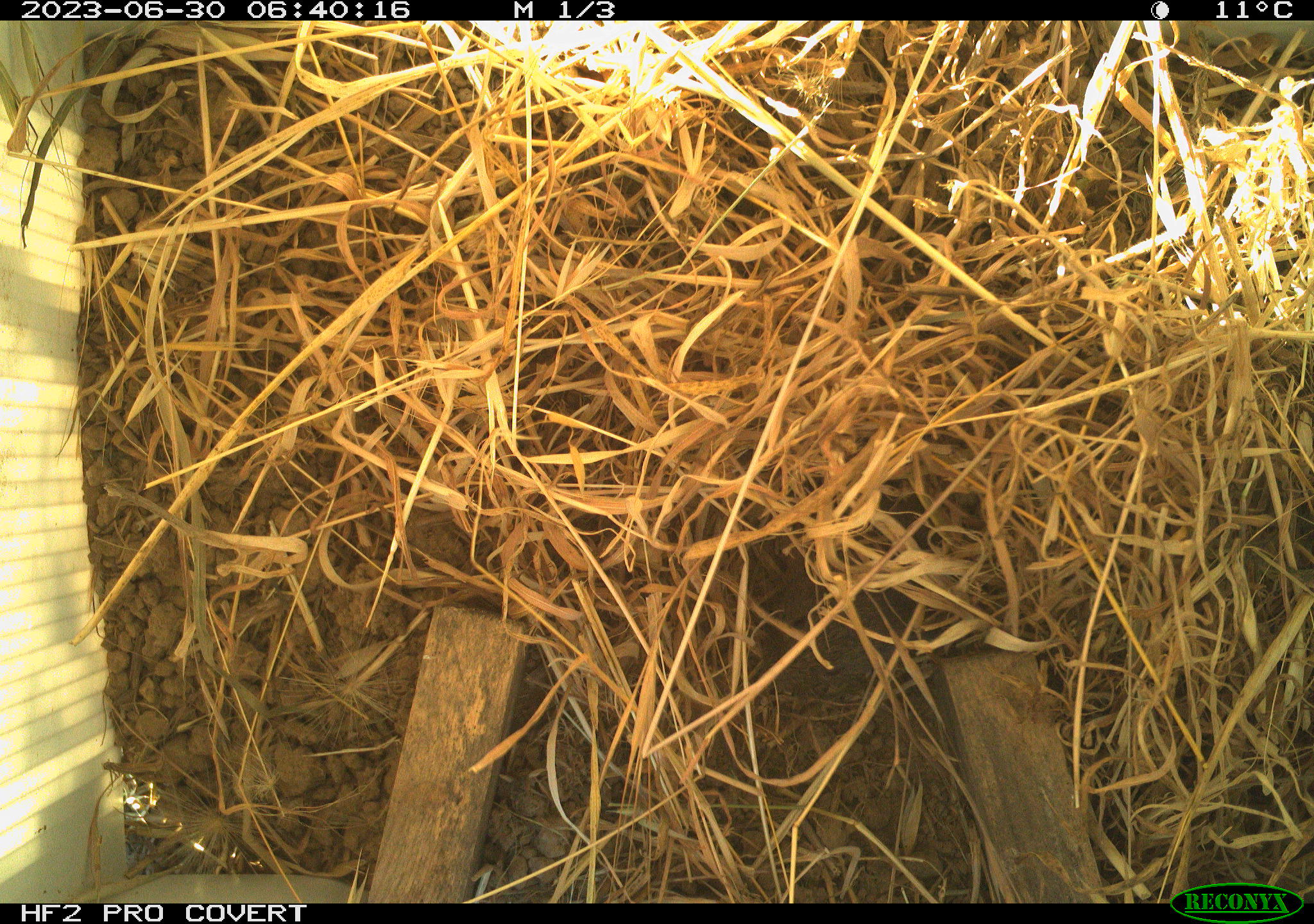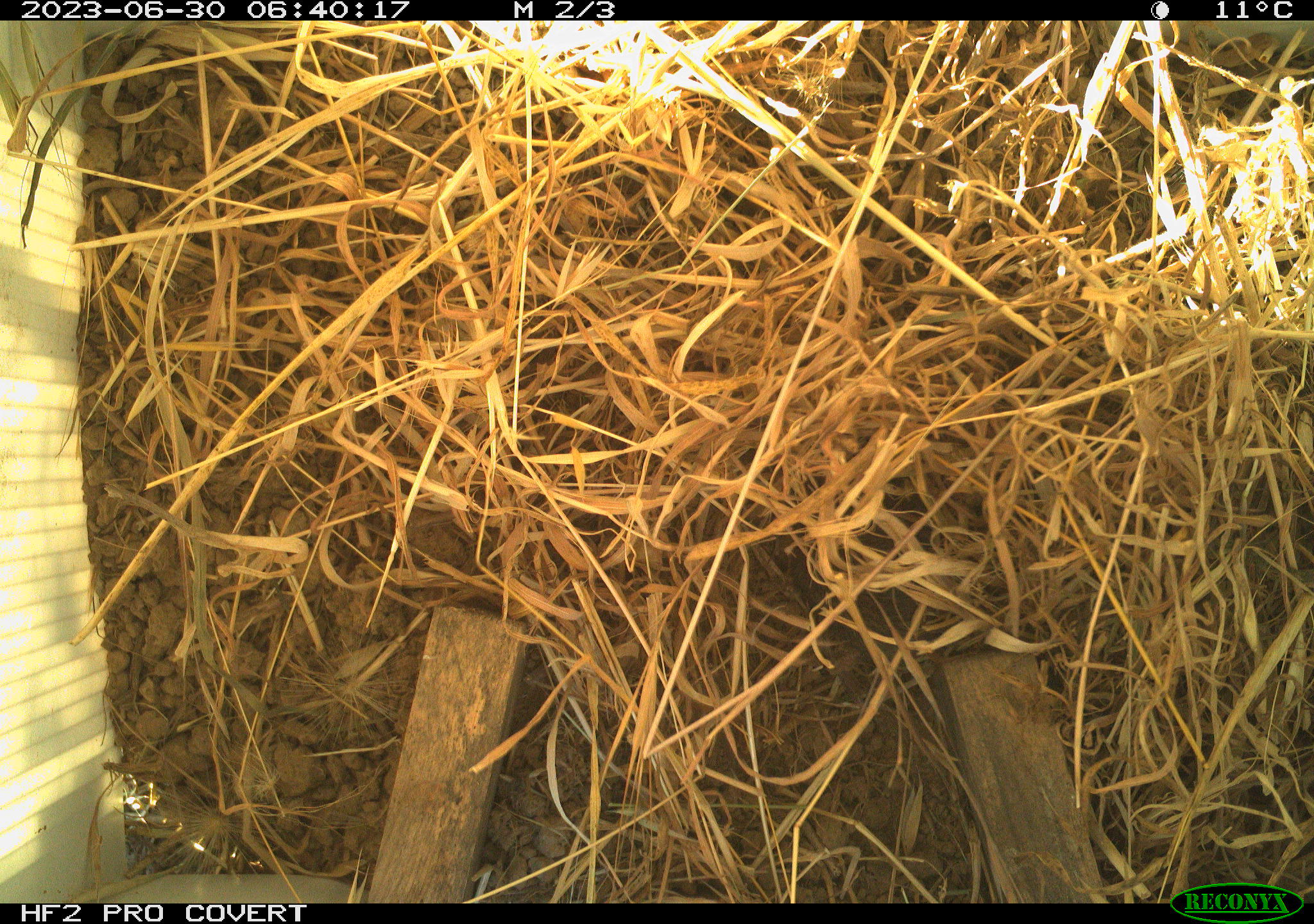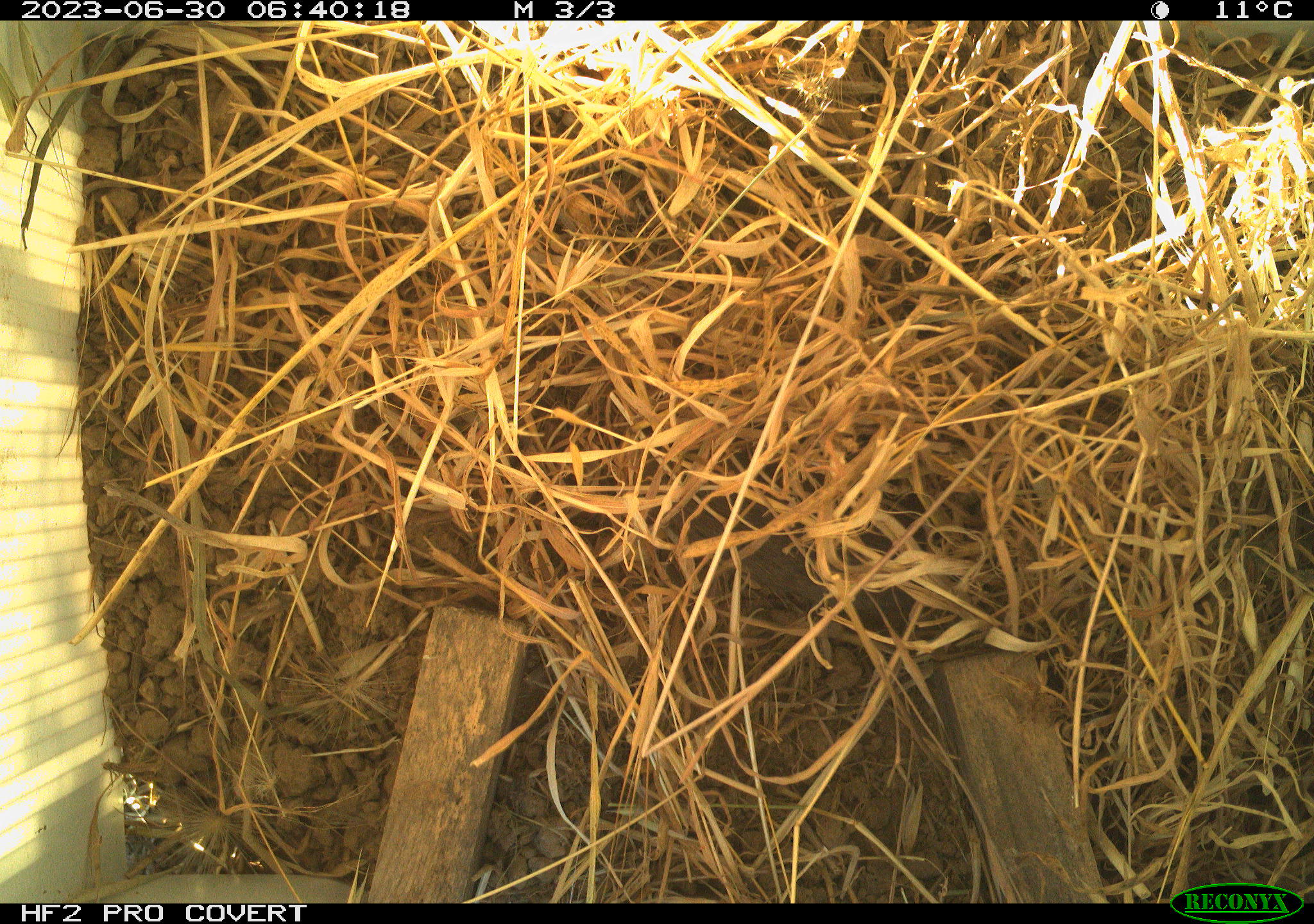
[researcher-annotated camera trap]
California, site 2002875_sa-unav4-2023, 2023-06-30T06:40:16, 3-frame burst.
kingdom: Animalia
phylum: Chordata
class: Mammalia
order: Rodentia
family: Cricetidae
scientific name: Arvicolinae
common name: voles, lemmings, and muskrats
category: arvicolinae subfamily